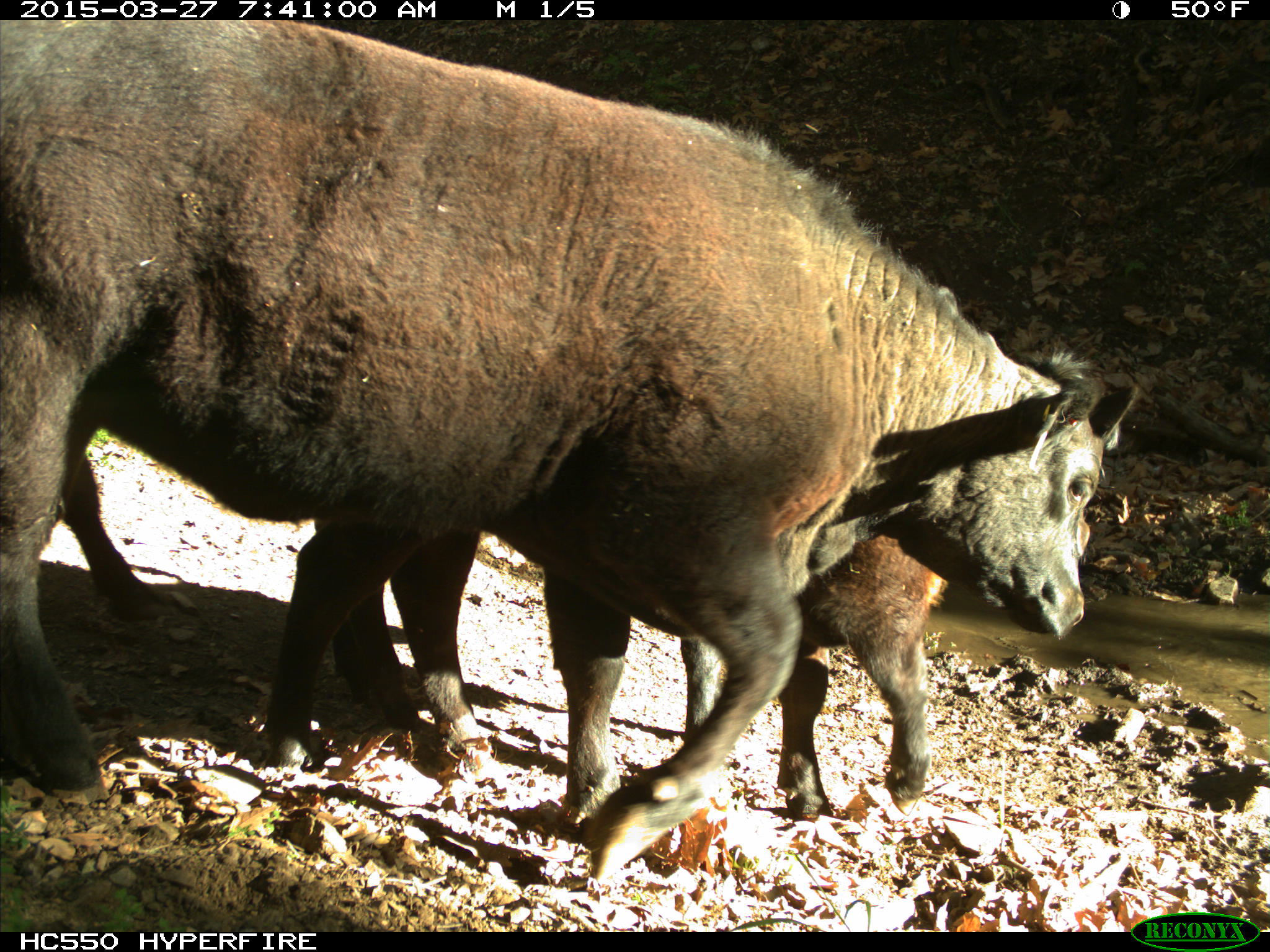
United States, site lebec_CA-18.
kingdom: Animalia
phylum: Chordata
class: Mammalia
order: Artiodactyla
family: Bovidae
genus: Bos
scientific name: Bos taurus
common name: domestic cow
Bos taurus (domestic cow).